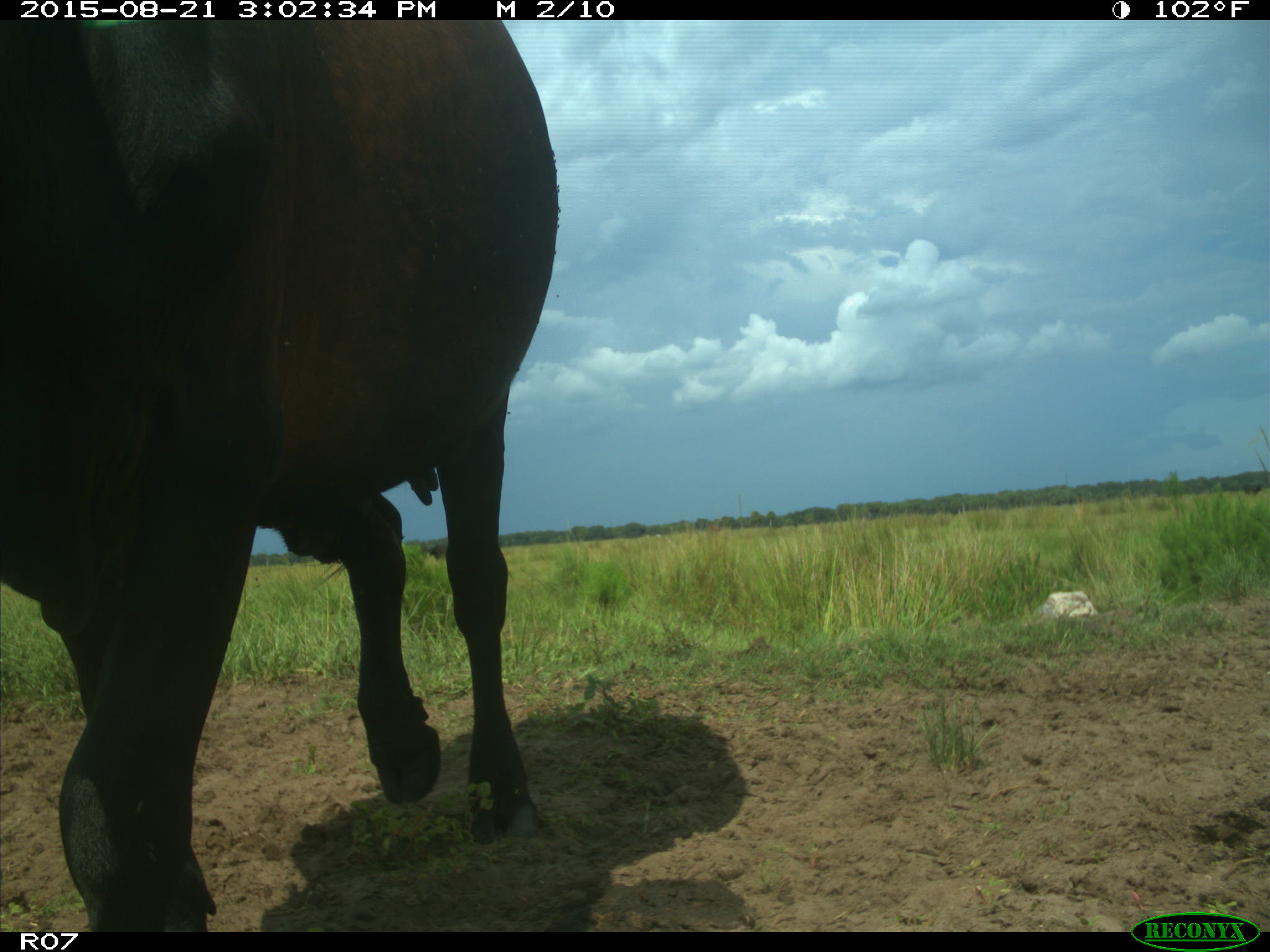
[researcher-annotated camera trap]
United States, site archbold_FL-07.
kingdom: Animalia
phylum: Chordata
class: Mammalia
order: Artiodactyla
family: Bovidae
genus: Bos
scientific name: Bos taurus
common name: domestic cow